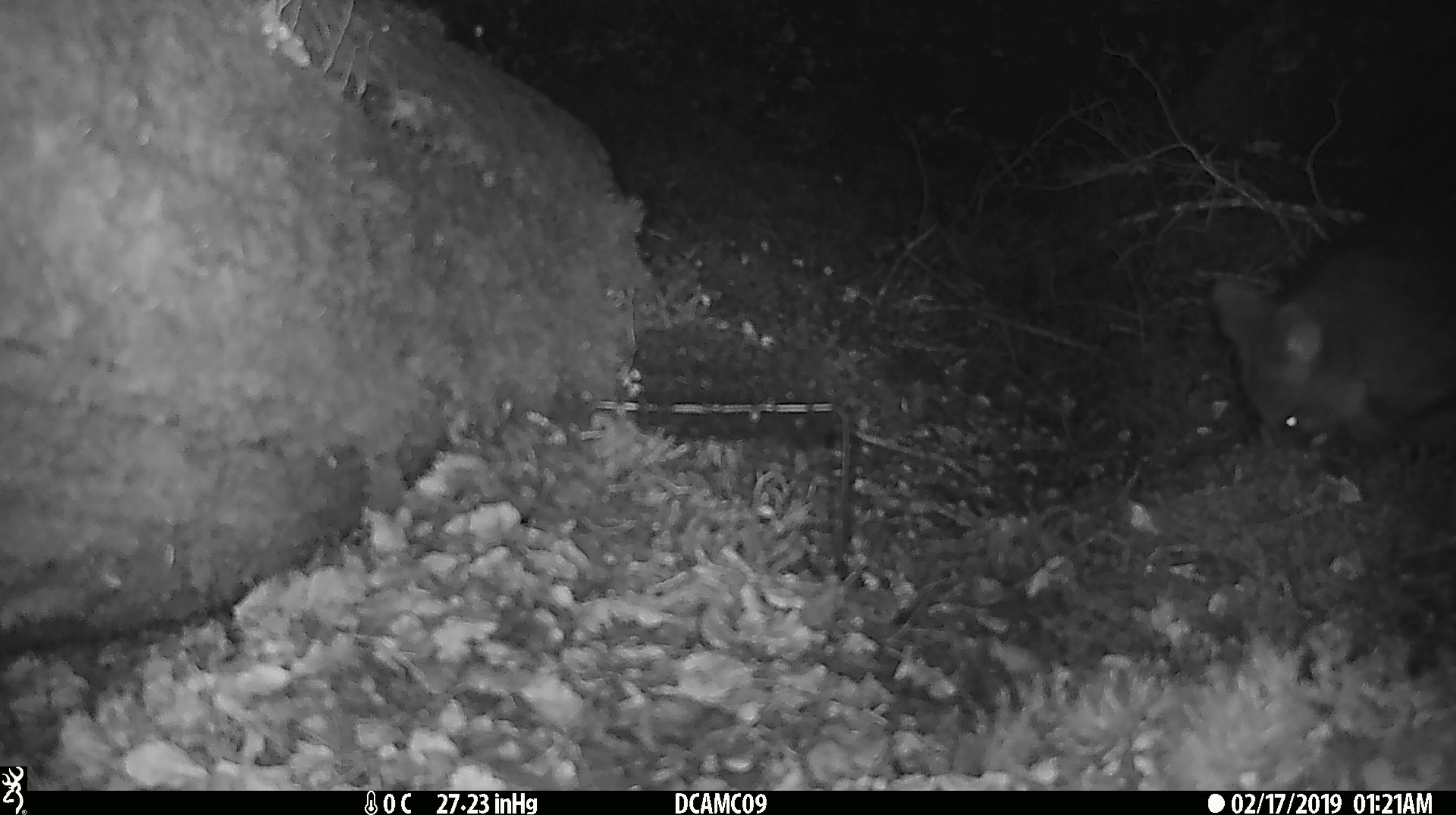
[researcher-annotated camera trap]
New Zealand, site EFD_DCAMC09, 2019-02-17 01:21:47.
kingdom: Animalia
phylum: Chordata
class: Mammalia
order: Diprotodontia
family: Phalangeridae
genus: Trichosurus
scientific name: Trichosurus vulpecula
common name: common brushtail possum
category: possum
Possum (common brushtail possum) (Trichosurus vulpecula).